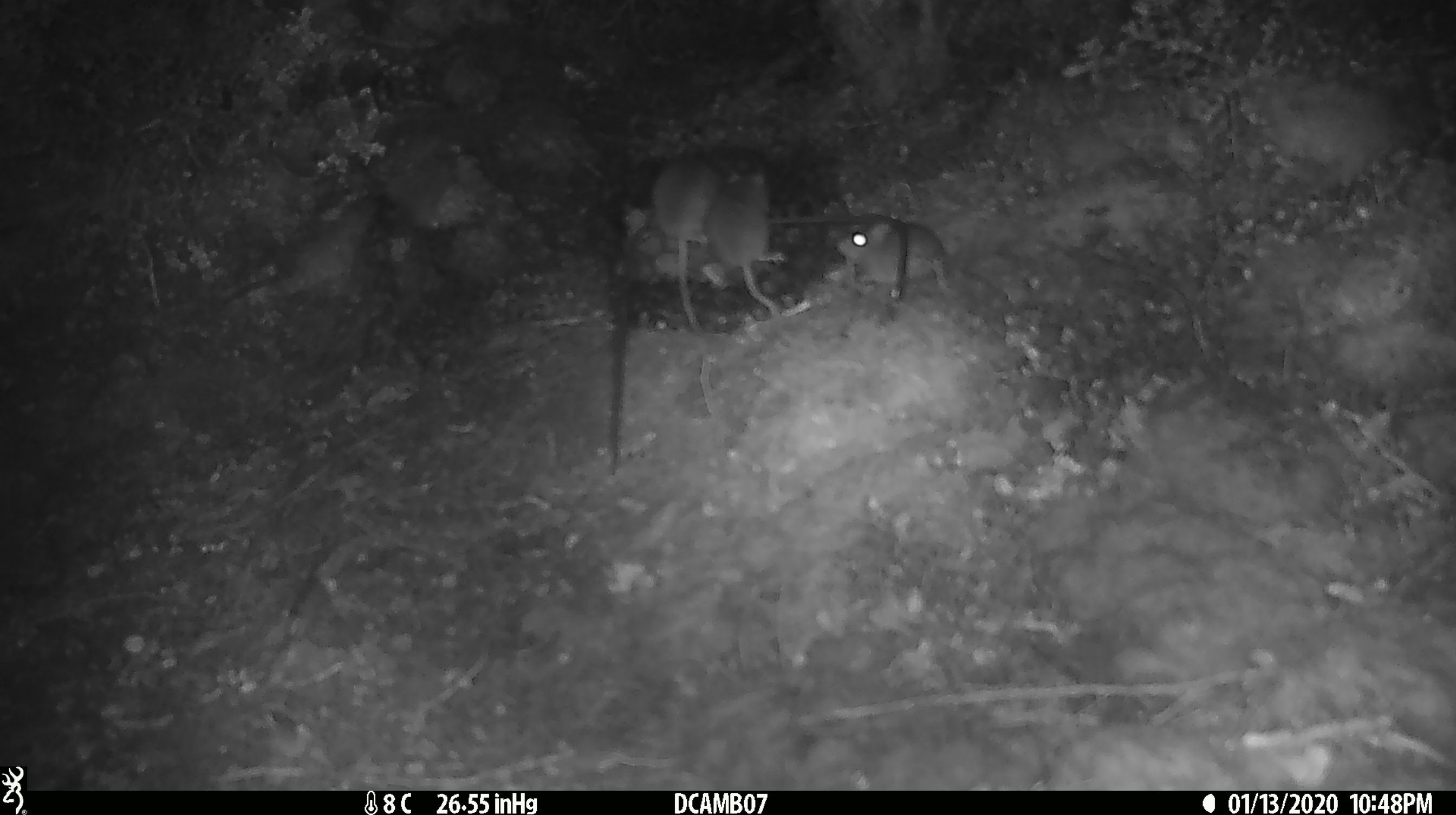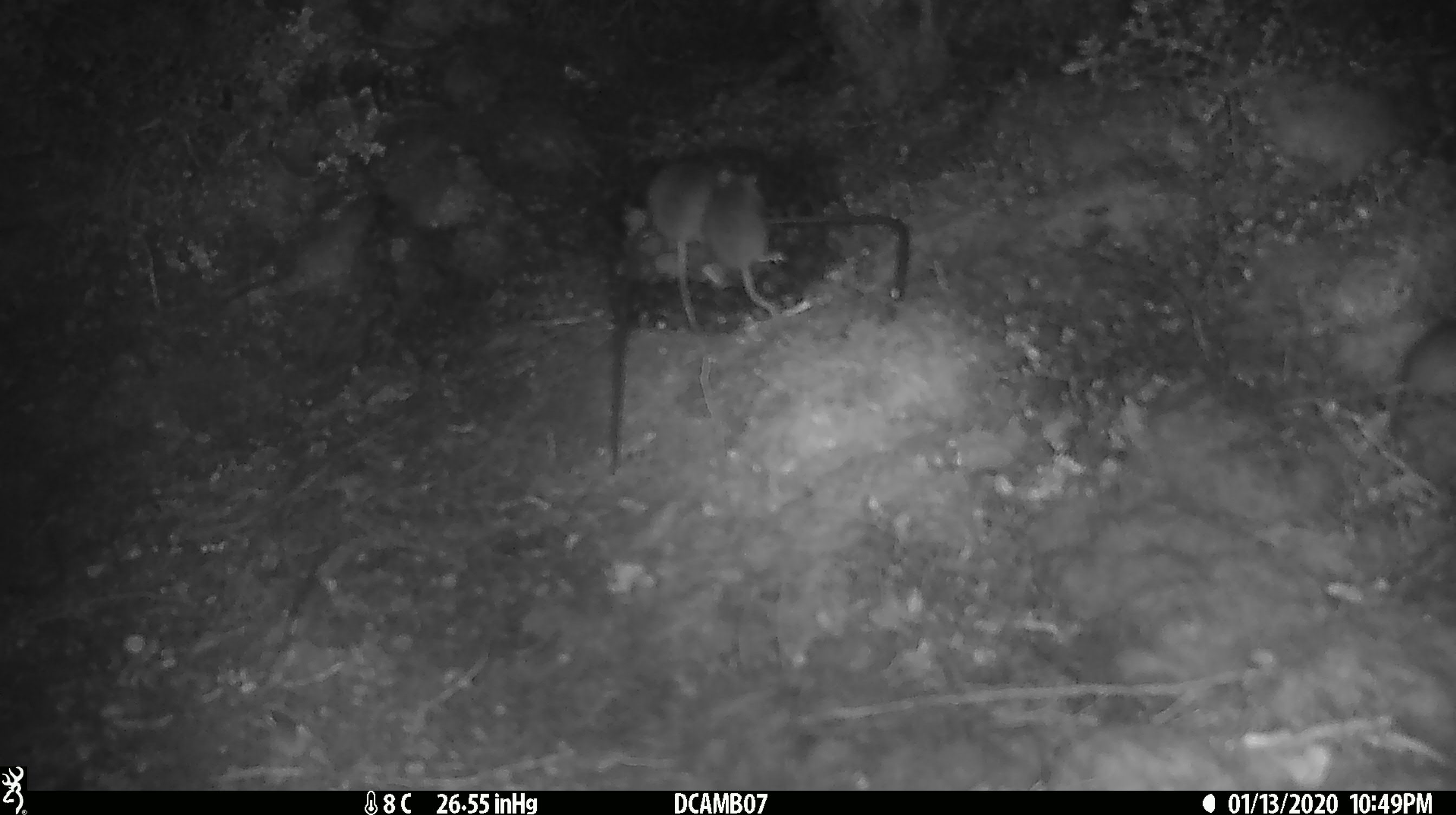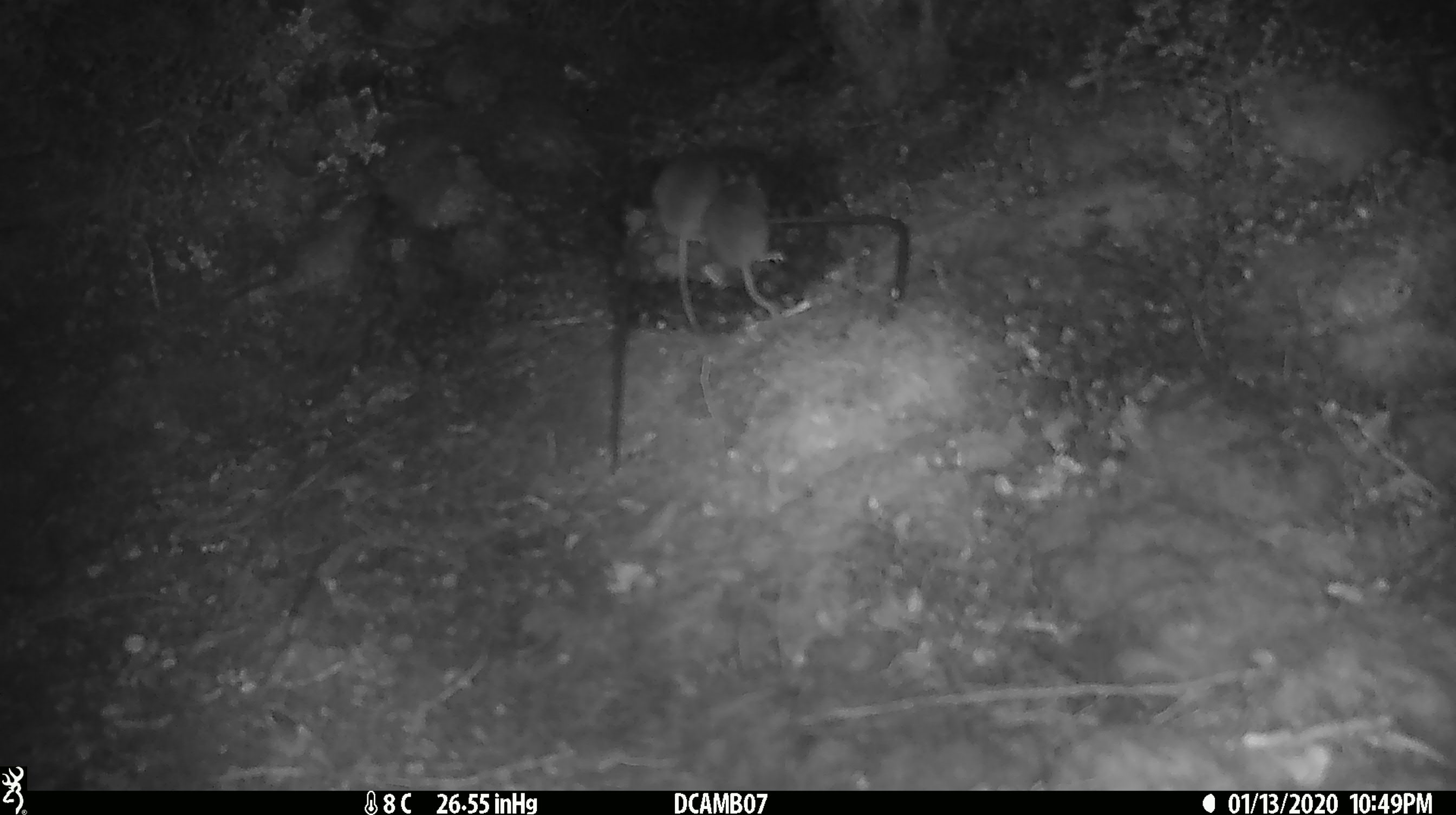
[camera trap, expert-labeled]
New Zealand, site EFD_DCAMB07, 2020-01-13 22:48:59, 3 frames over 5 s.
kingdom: Animalia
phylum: Chordata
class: Mammalia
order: Rodentia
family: Muridae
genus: Mus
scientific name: Mus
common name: mouse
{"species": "mouse (Mus)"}